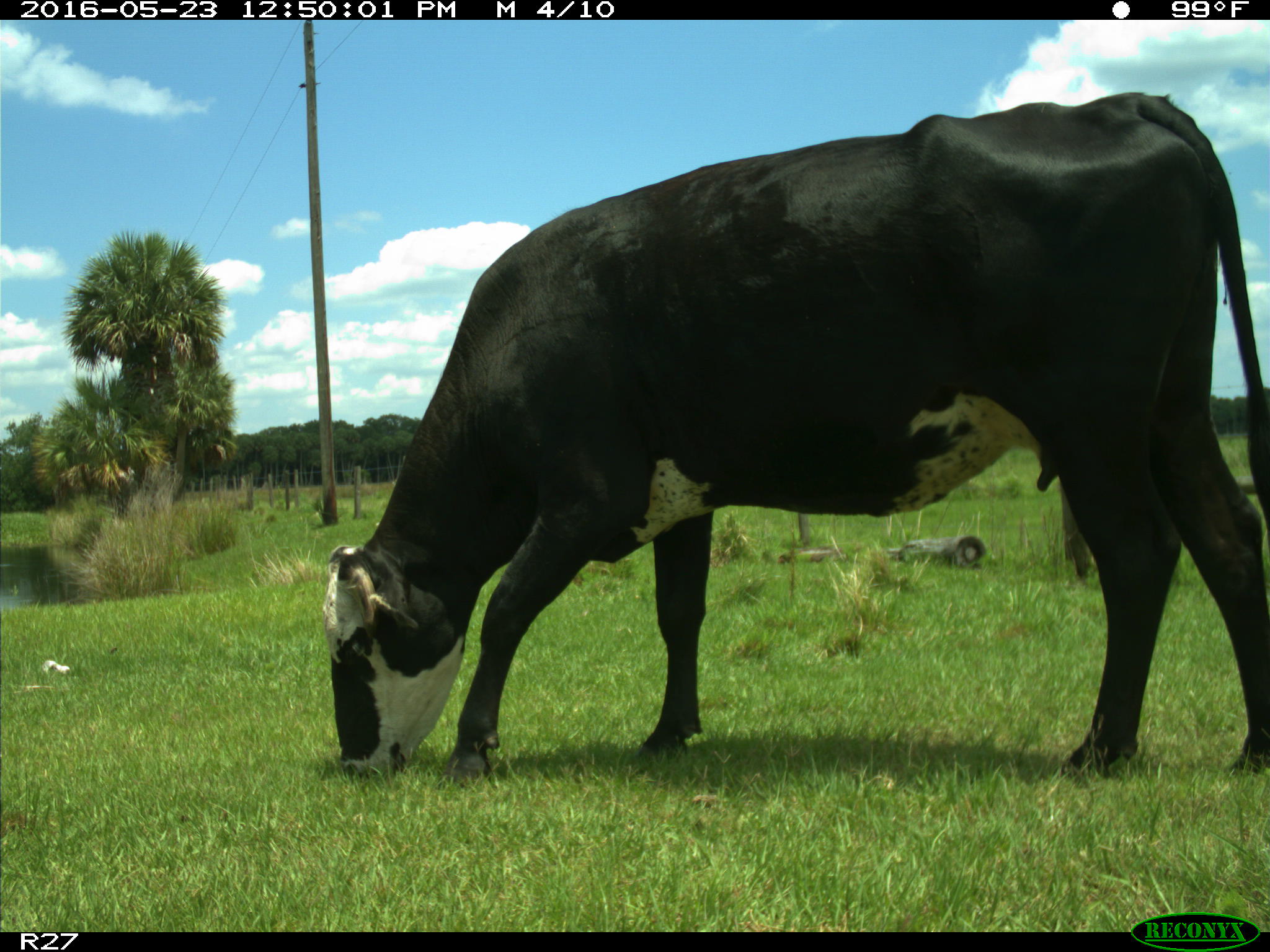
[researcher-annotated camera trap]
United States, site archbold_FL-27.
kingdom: Animalia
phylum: Chordata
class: Mammalia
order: Artiodactyla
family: Bovidae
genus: Bos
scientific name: Bos taurus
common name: domestic cow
Bos taurus (domestic cow).